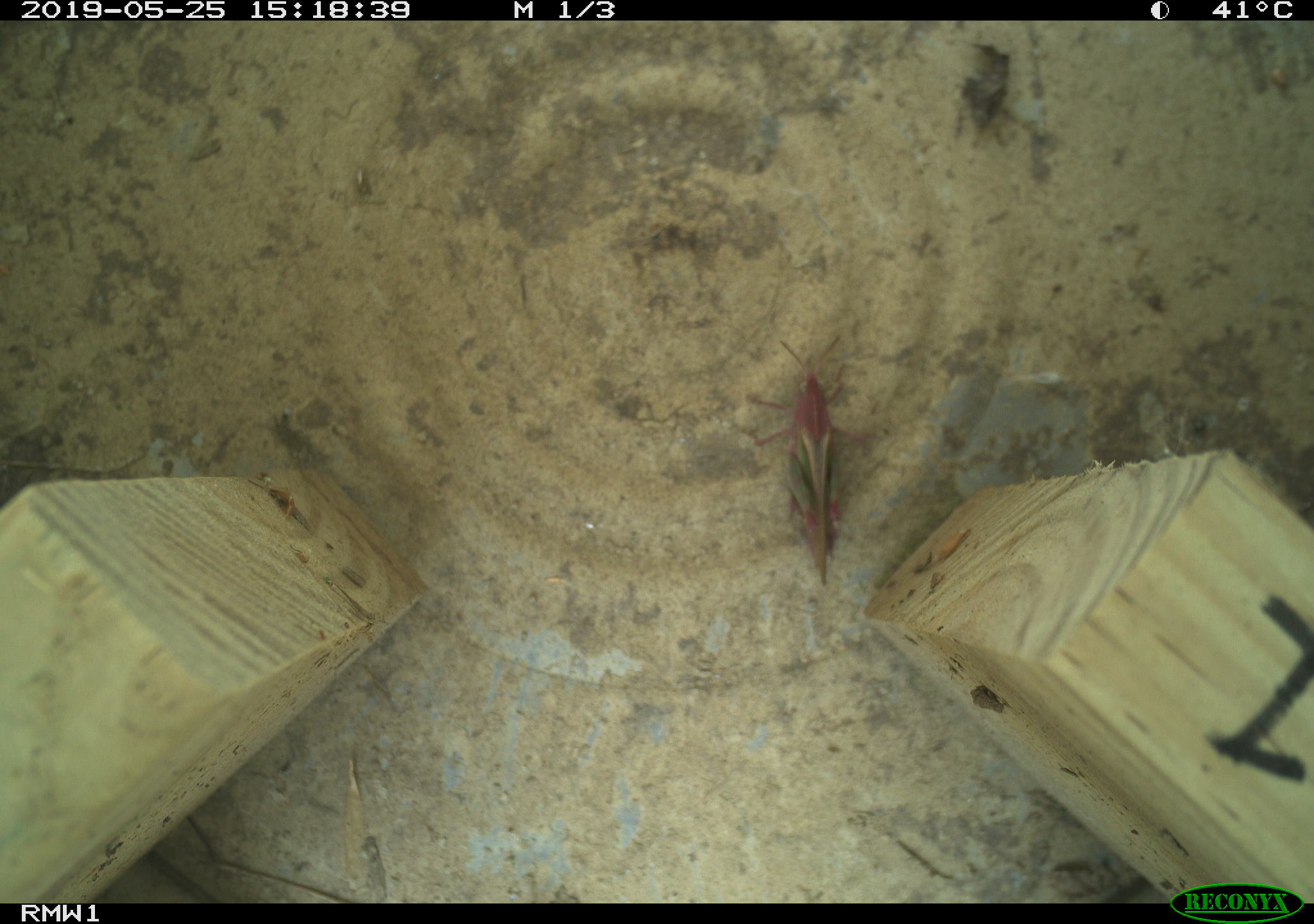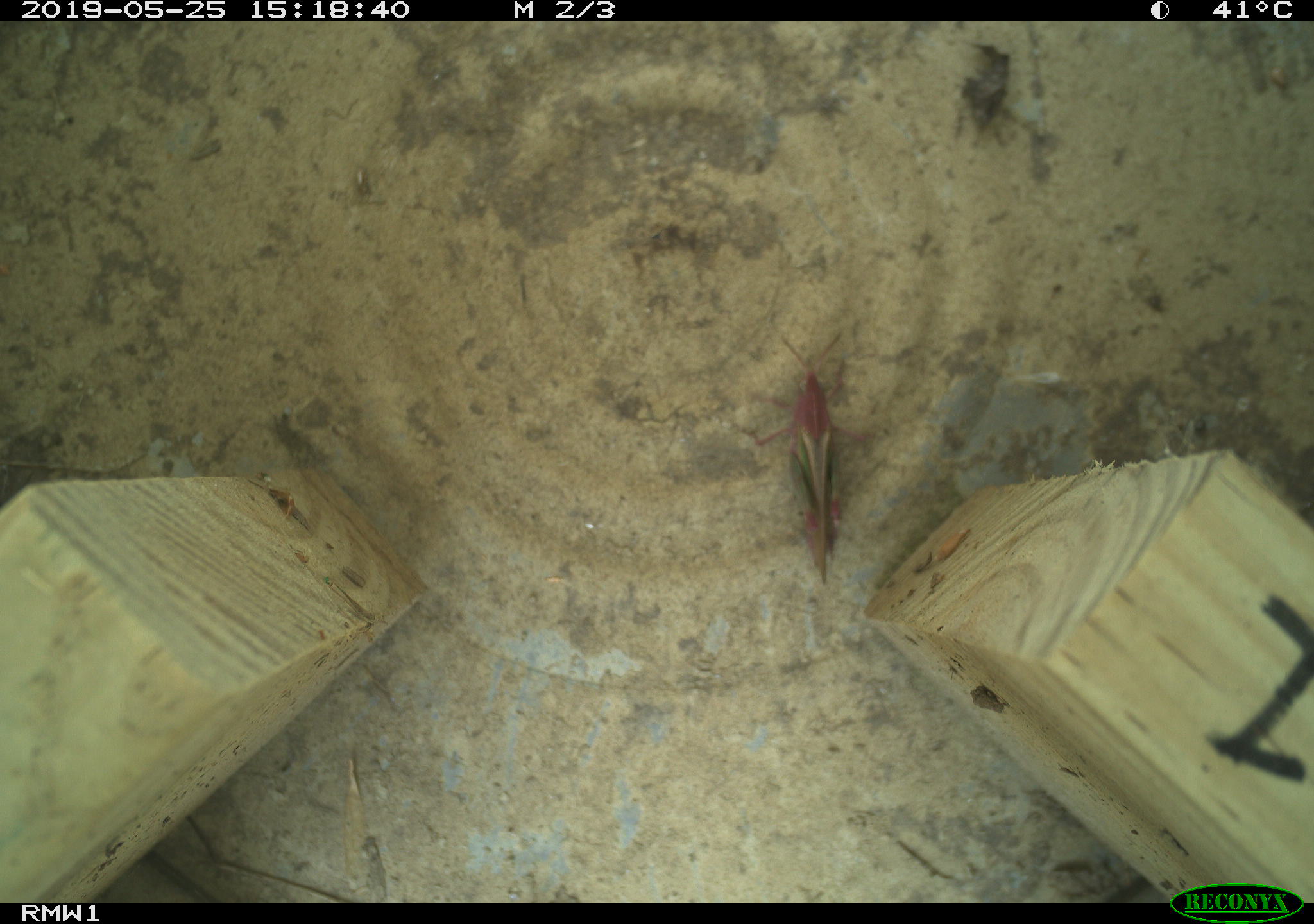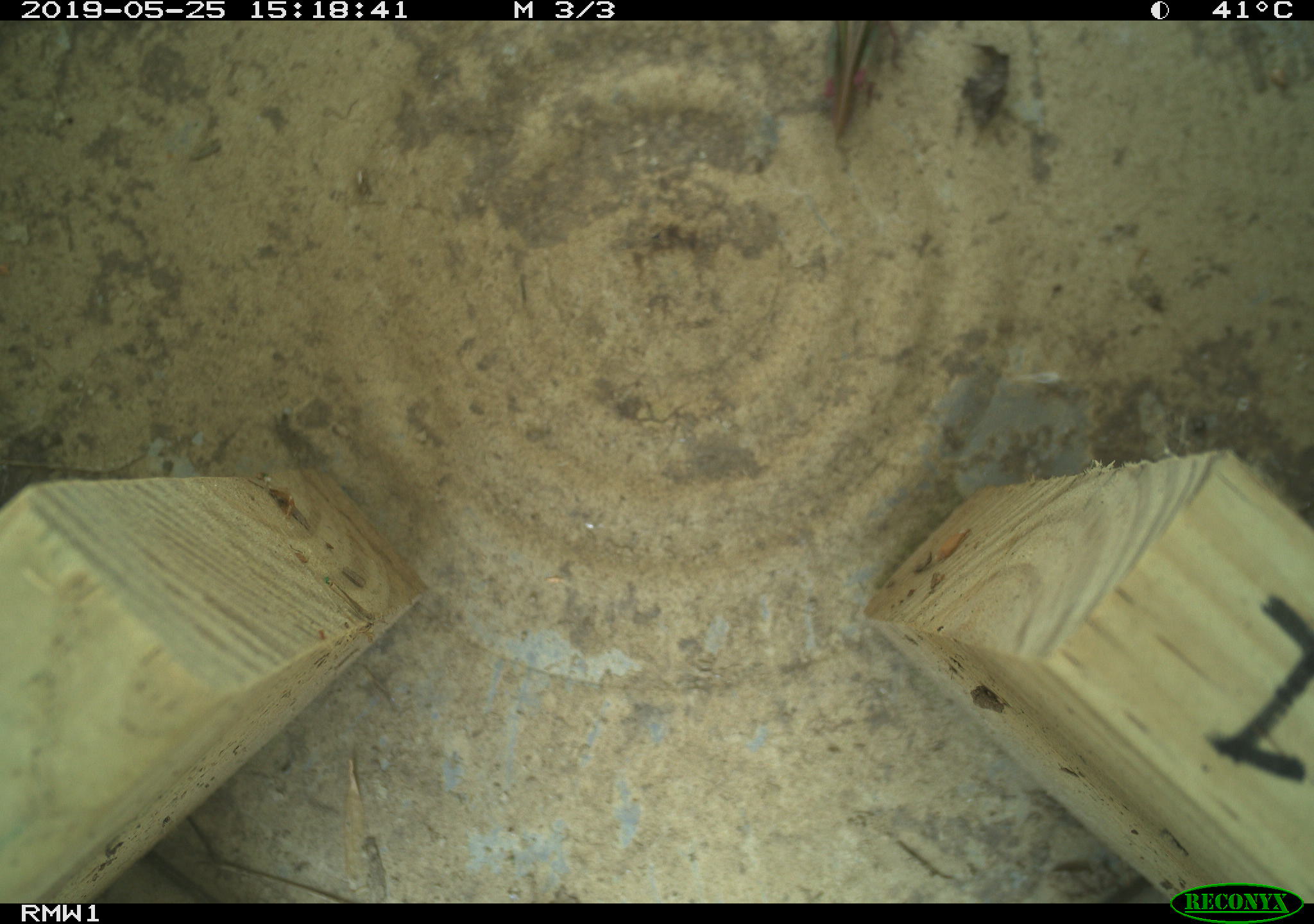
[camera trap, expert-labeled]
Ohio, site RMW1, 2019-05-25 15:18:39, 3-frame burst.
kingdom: Animalia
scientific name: Animalia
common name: animal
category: invertebrate